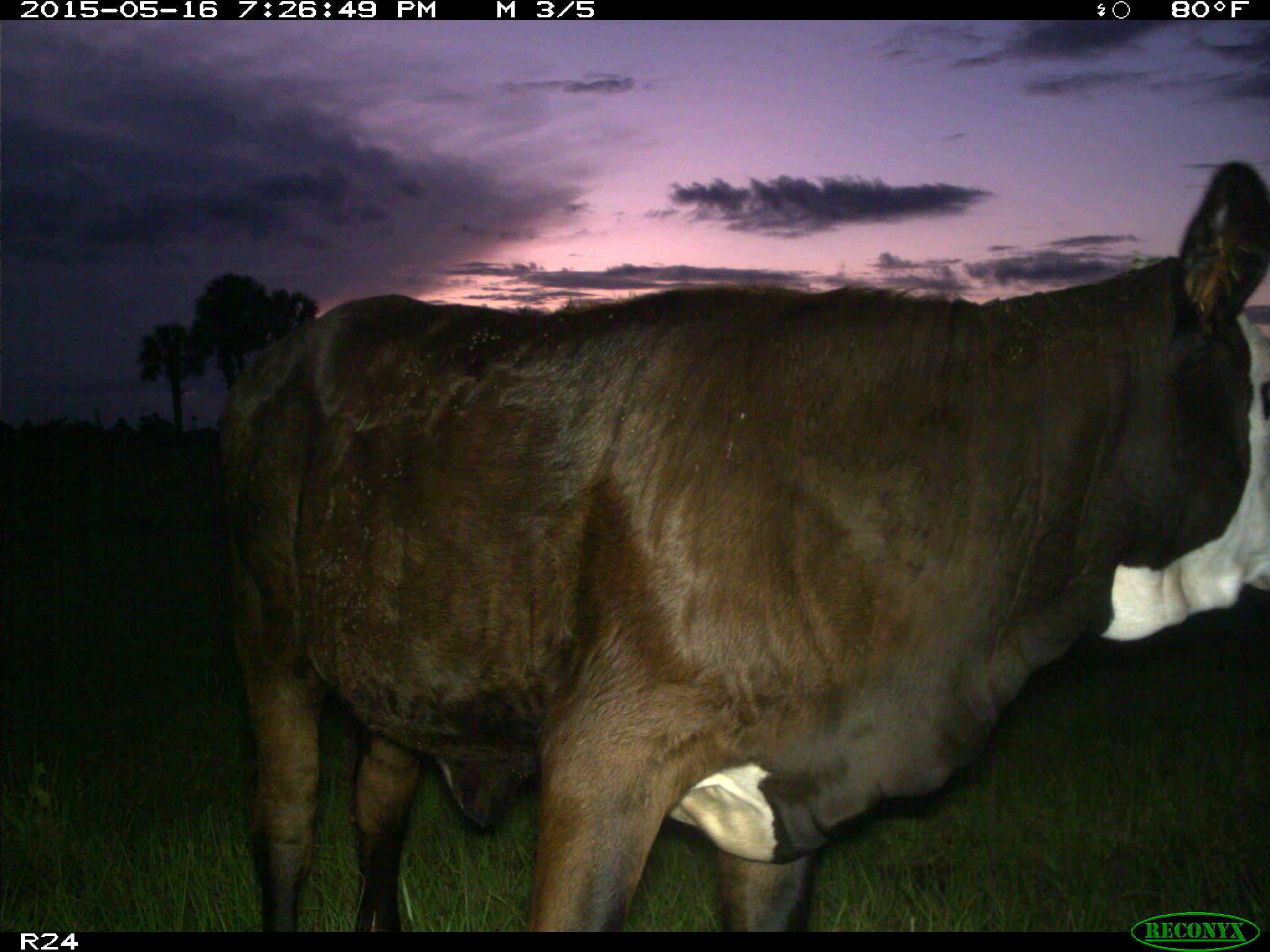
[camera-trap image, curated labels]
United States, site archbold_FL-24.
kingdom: Animalia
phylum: Chordata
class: Mammalia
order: Artiodactyla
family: Bovidae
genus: Bos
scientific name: Bos taurus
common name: domestic cow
Bos taurus (domestic cow).